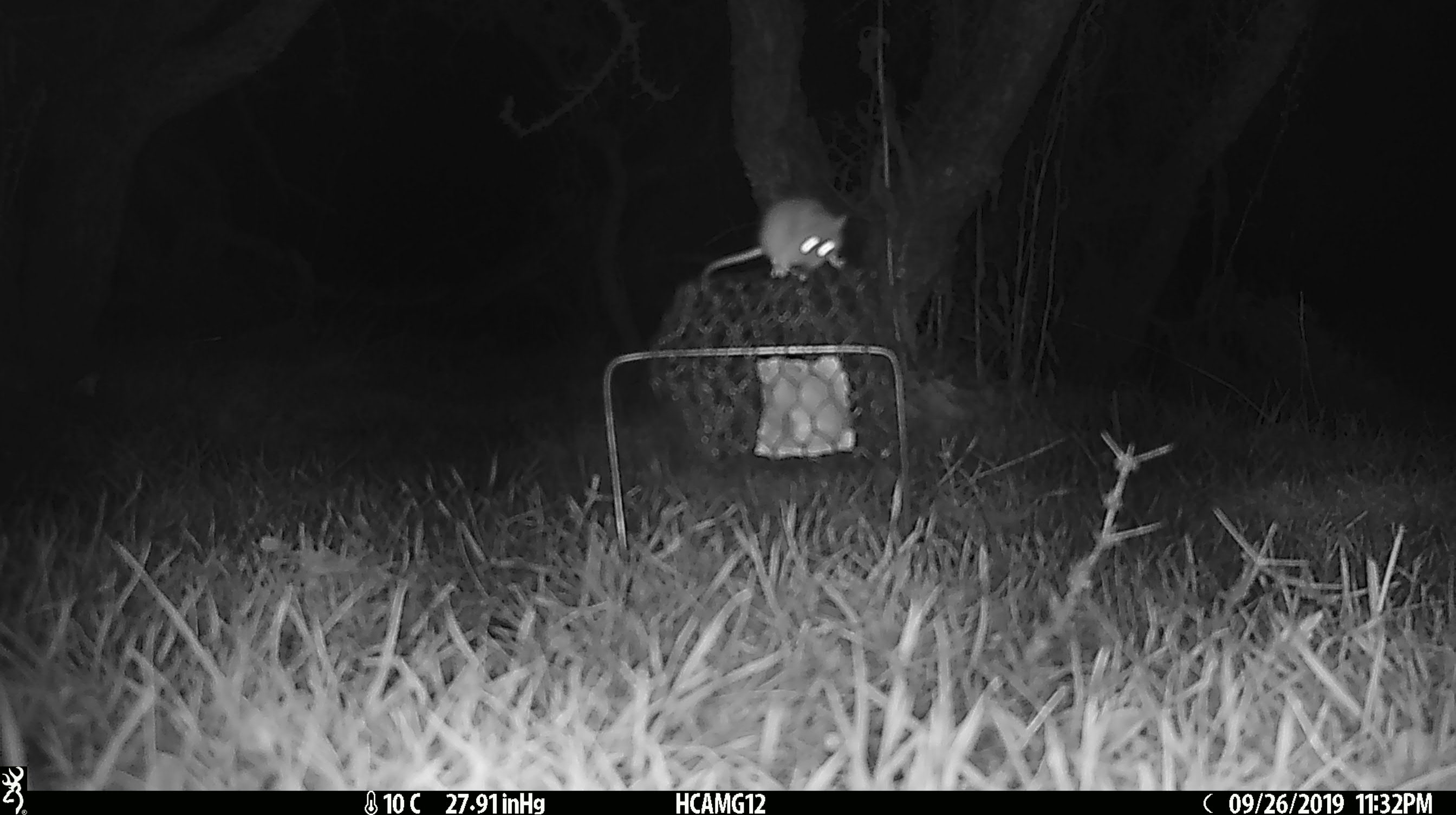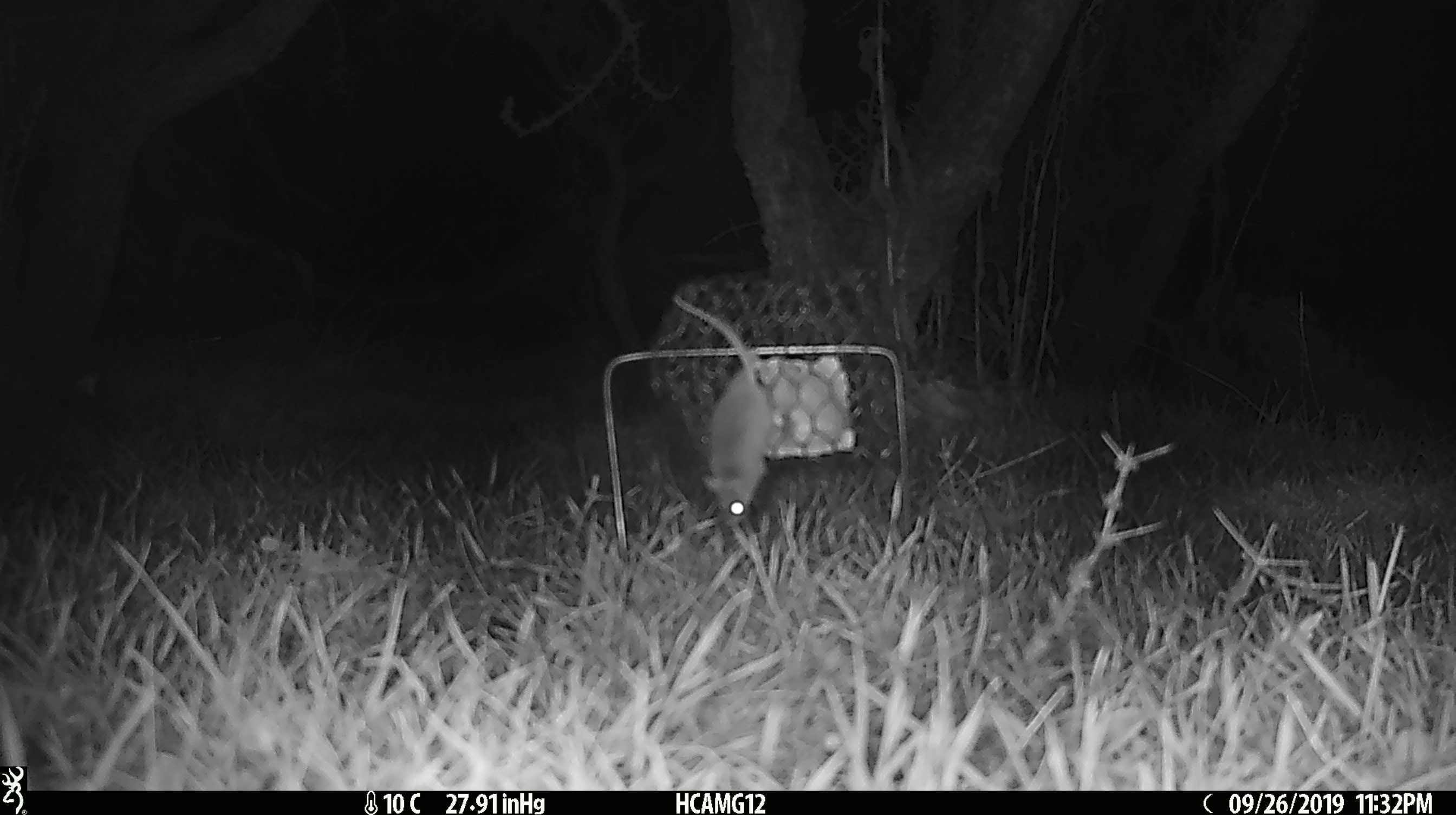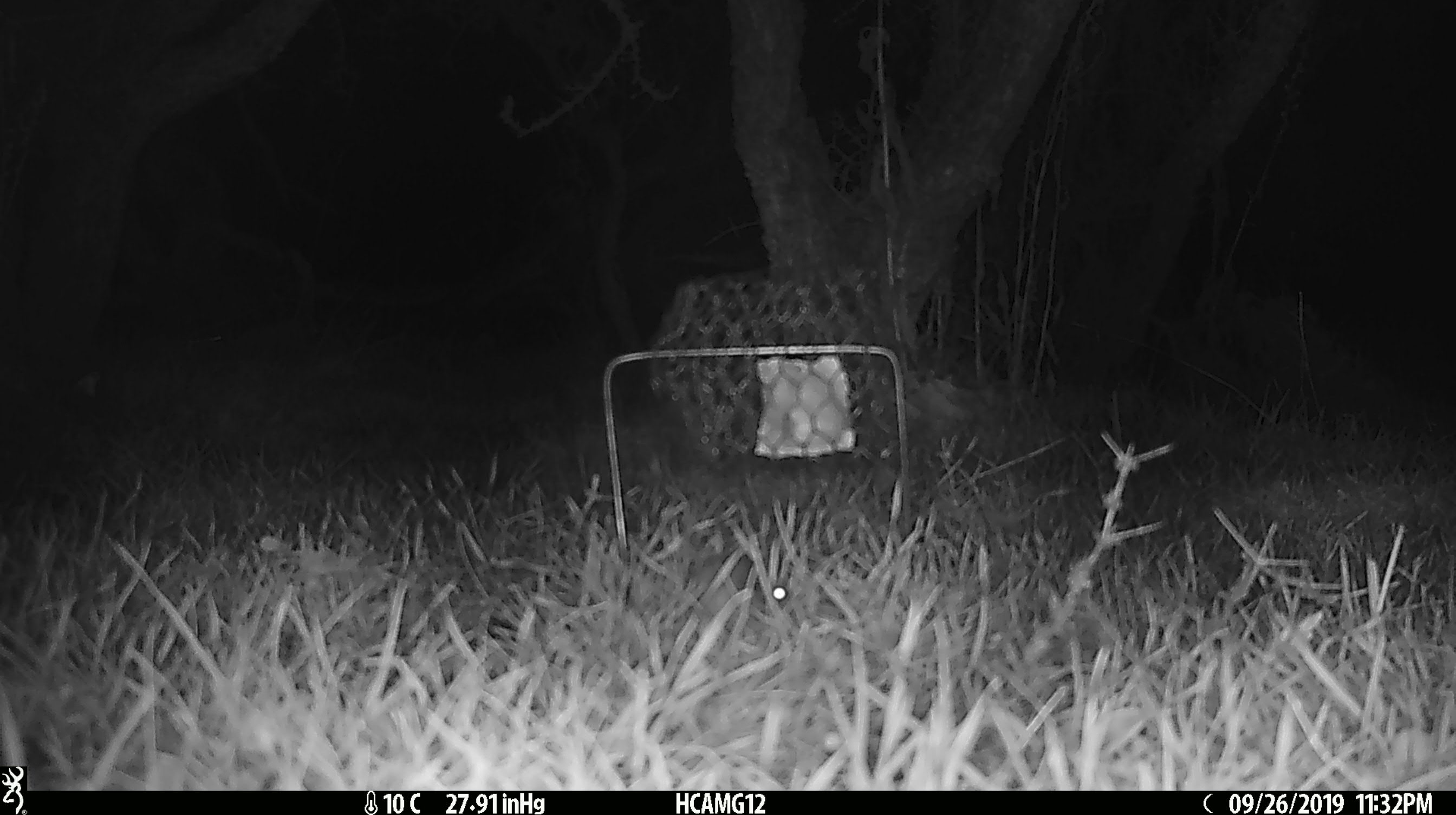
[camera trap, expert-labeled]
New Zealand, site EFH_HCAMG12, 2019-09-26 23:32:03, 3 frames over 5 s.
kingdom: Animalia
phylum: Chordata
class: Mammalia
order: Rodentia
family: Muridae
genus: Mus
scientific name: Mus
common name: mouse